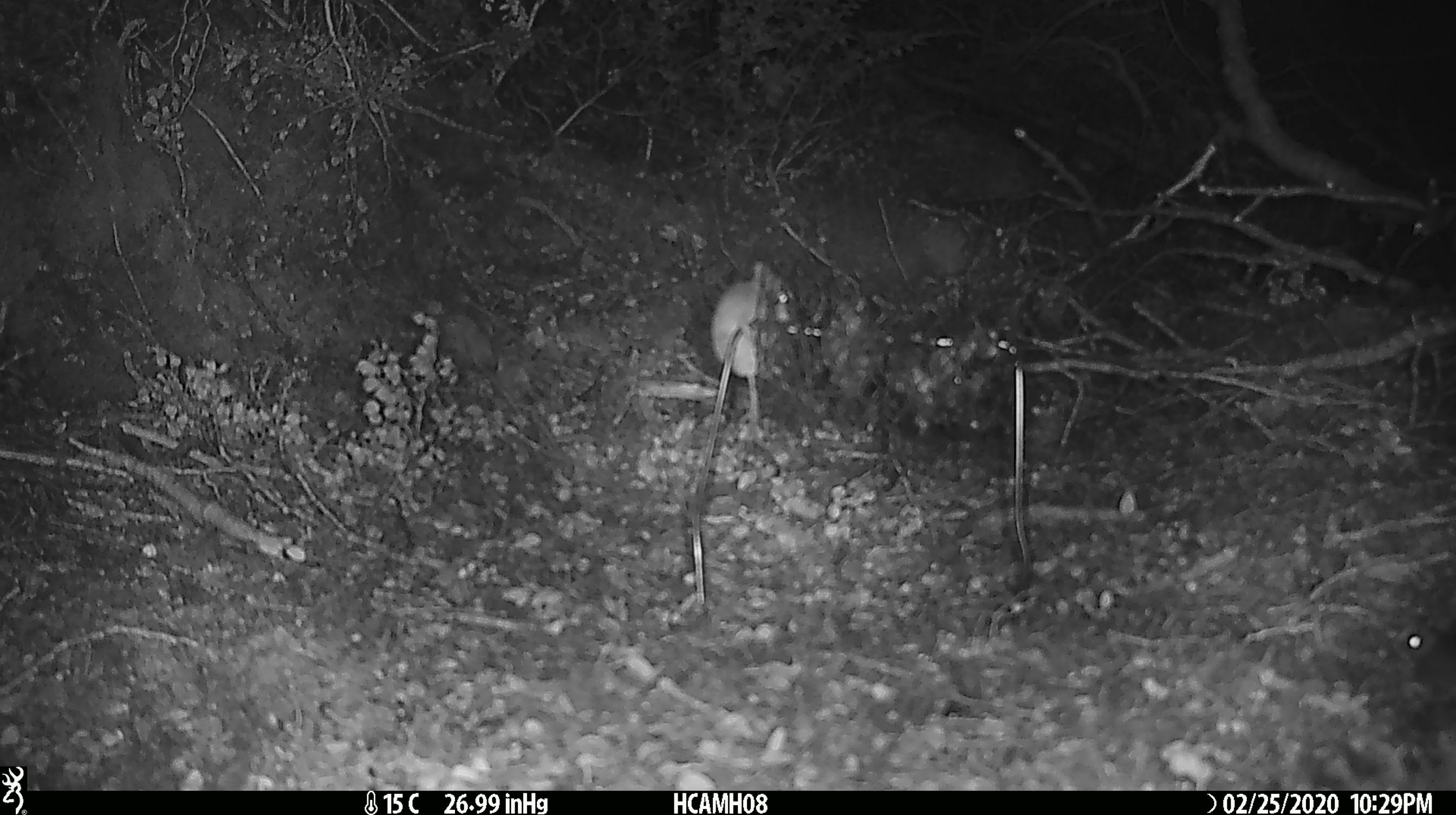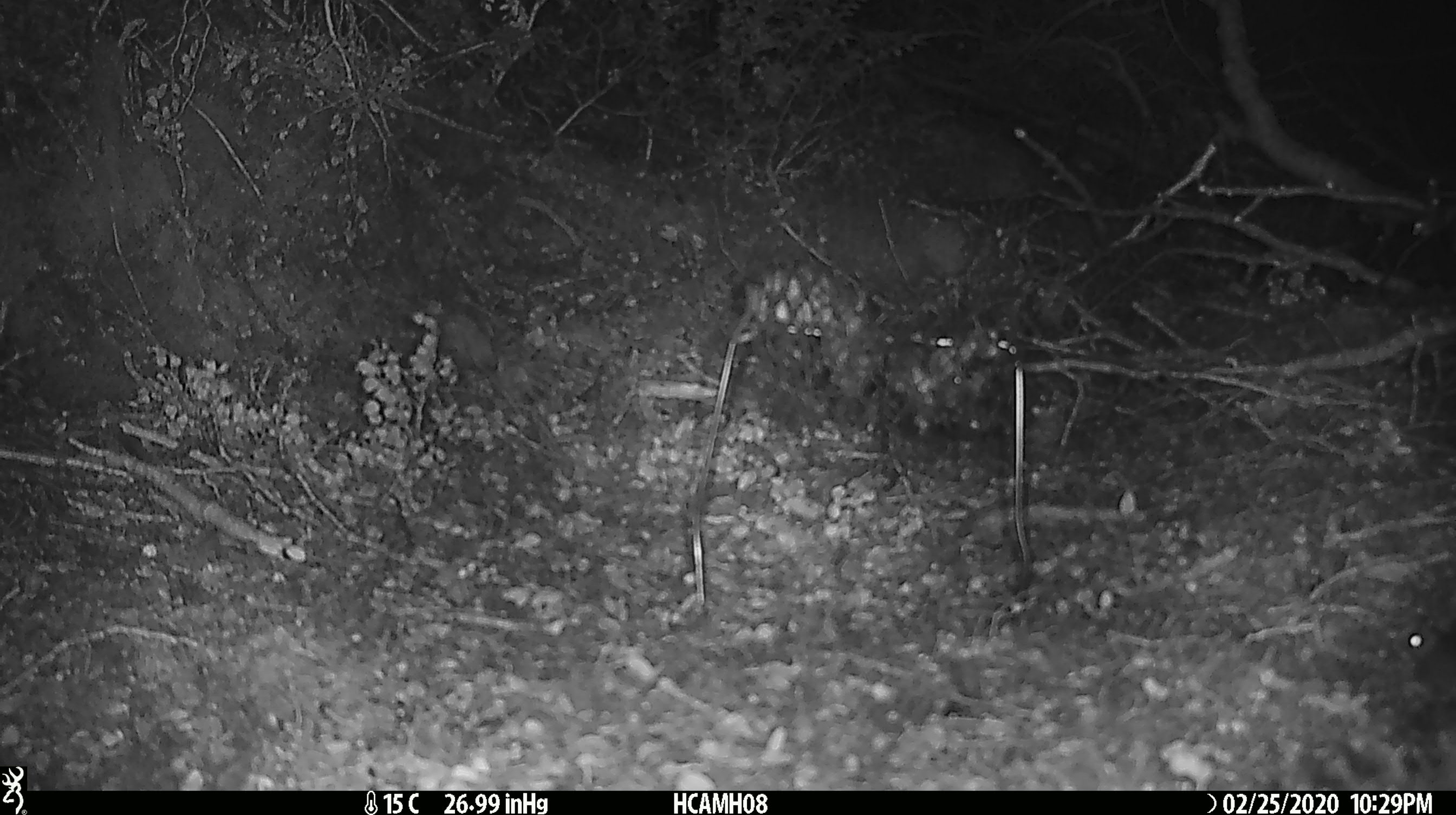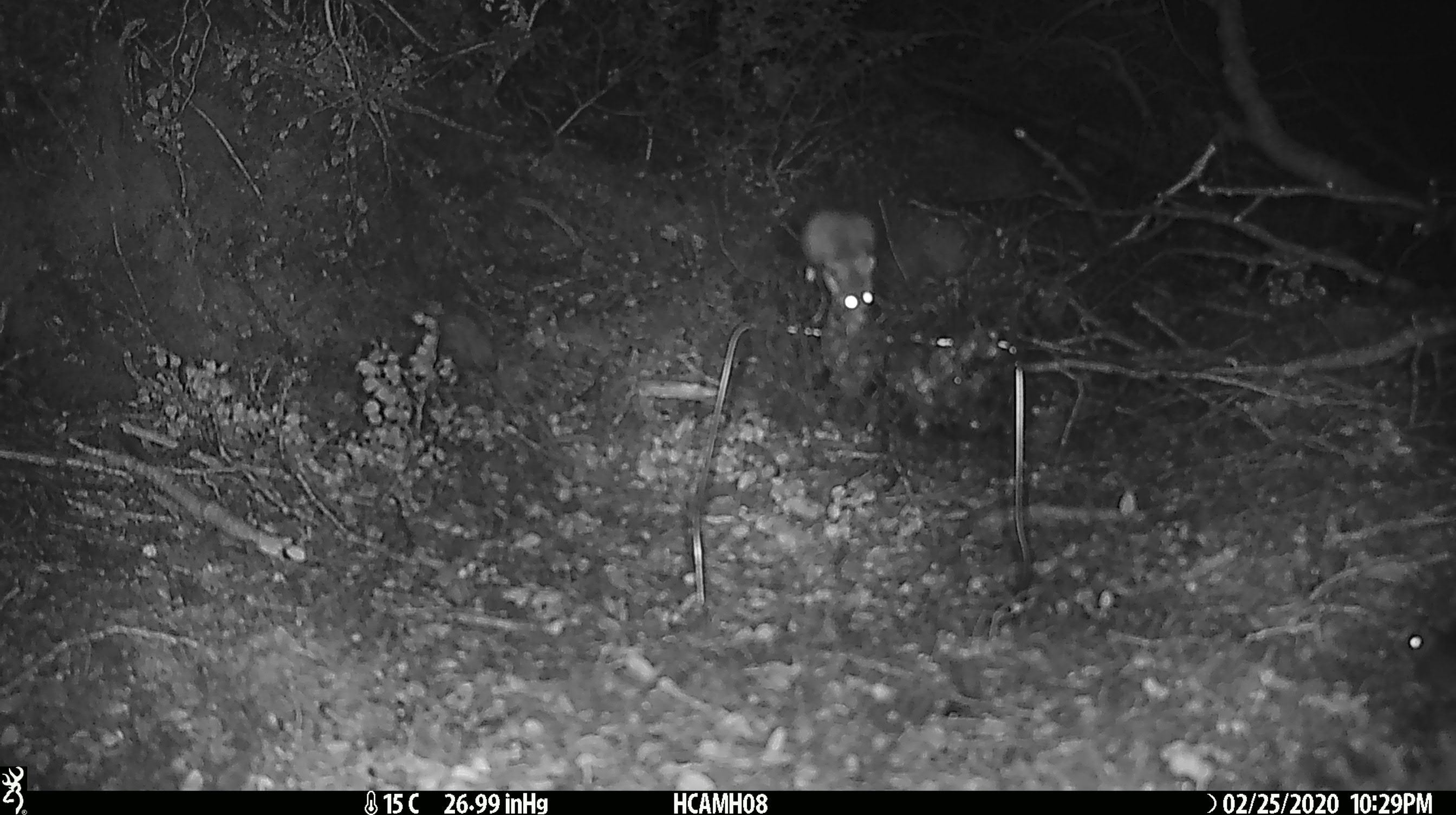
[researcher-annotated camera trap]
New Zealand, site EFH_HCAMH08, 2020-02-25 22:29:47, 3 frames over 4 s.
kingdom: Animalia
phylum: Chordata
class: Mammalia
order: Rodentia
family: Muridae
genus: Mus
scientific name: Mus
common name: mouse